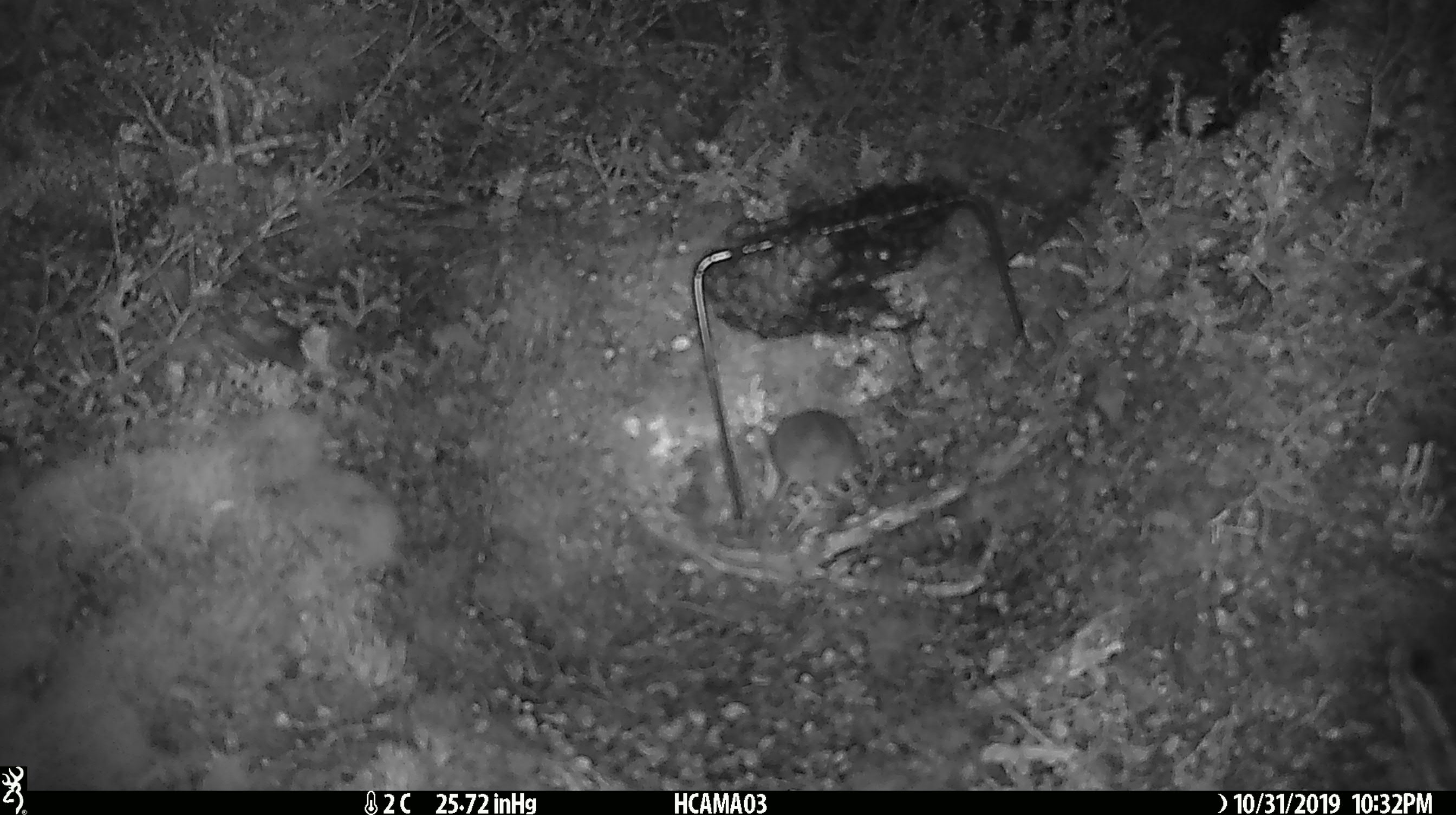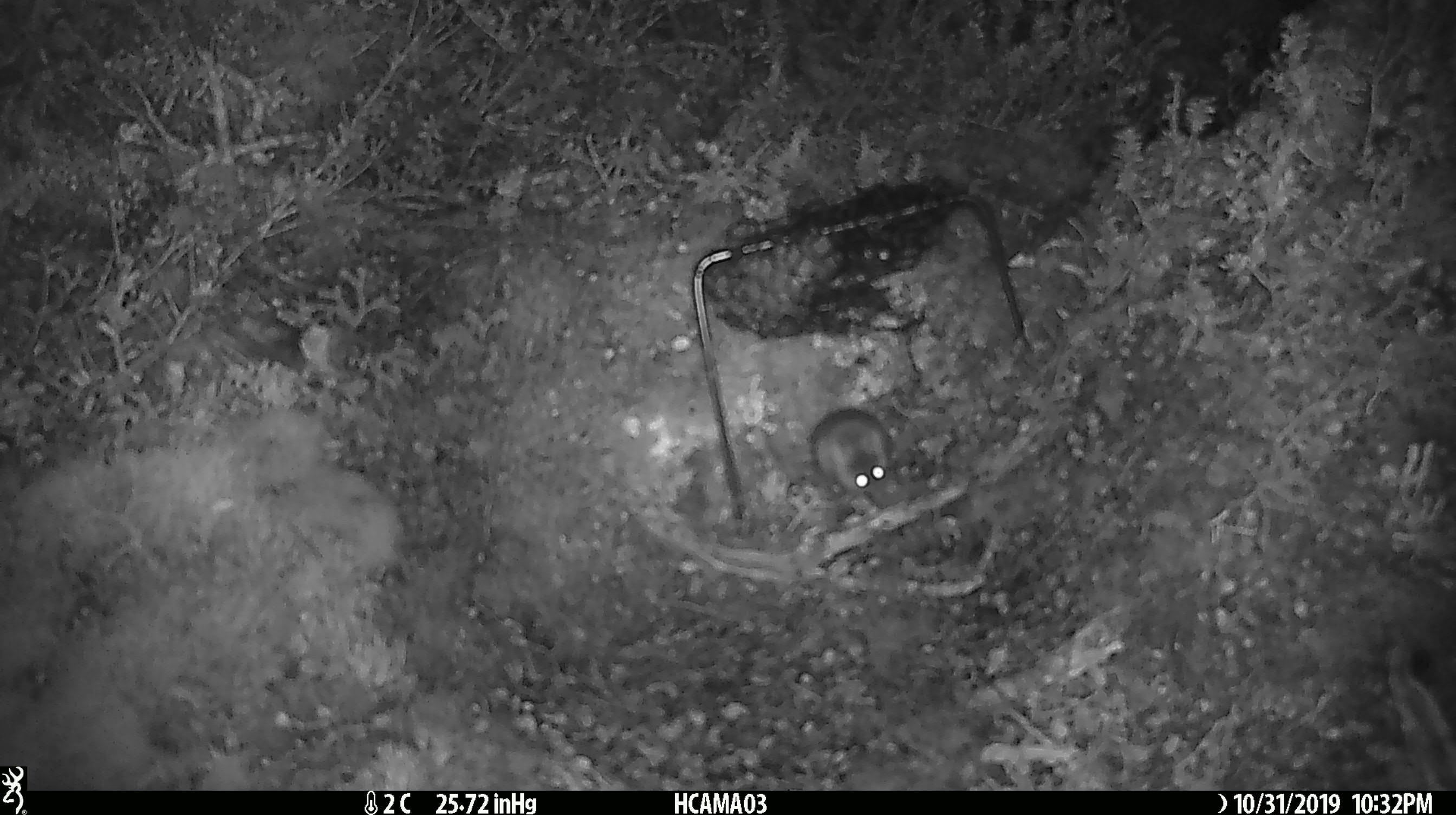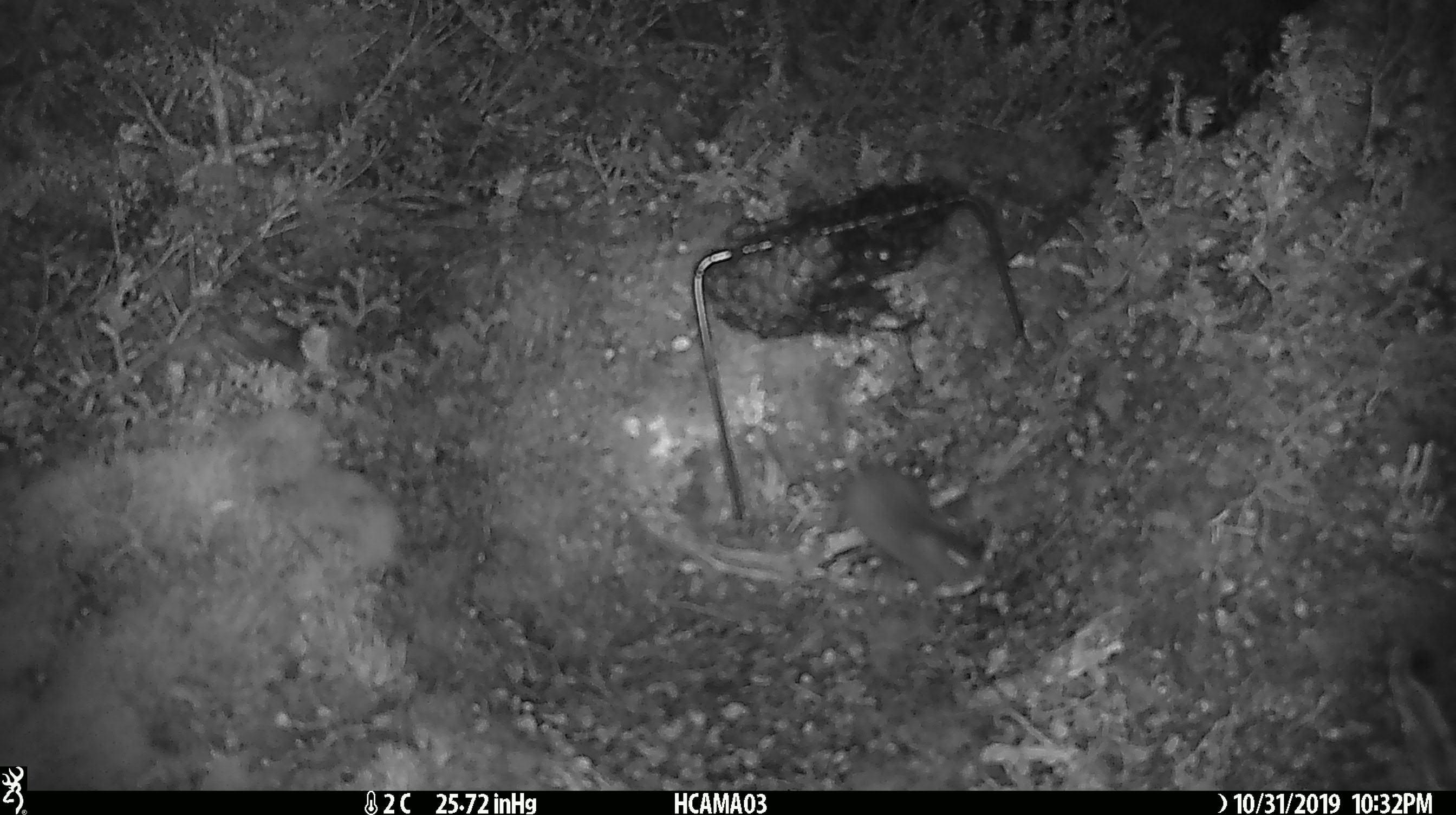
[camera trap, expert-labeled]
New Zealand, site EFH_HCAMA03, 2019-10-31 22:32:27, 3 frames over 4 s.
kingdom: Animalia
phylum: Chordata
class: Mammalia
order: Rodentia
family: Muridae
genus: Mus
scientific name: Mus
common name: mouse